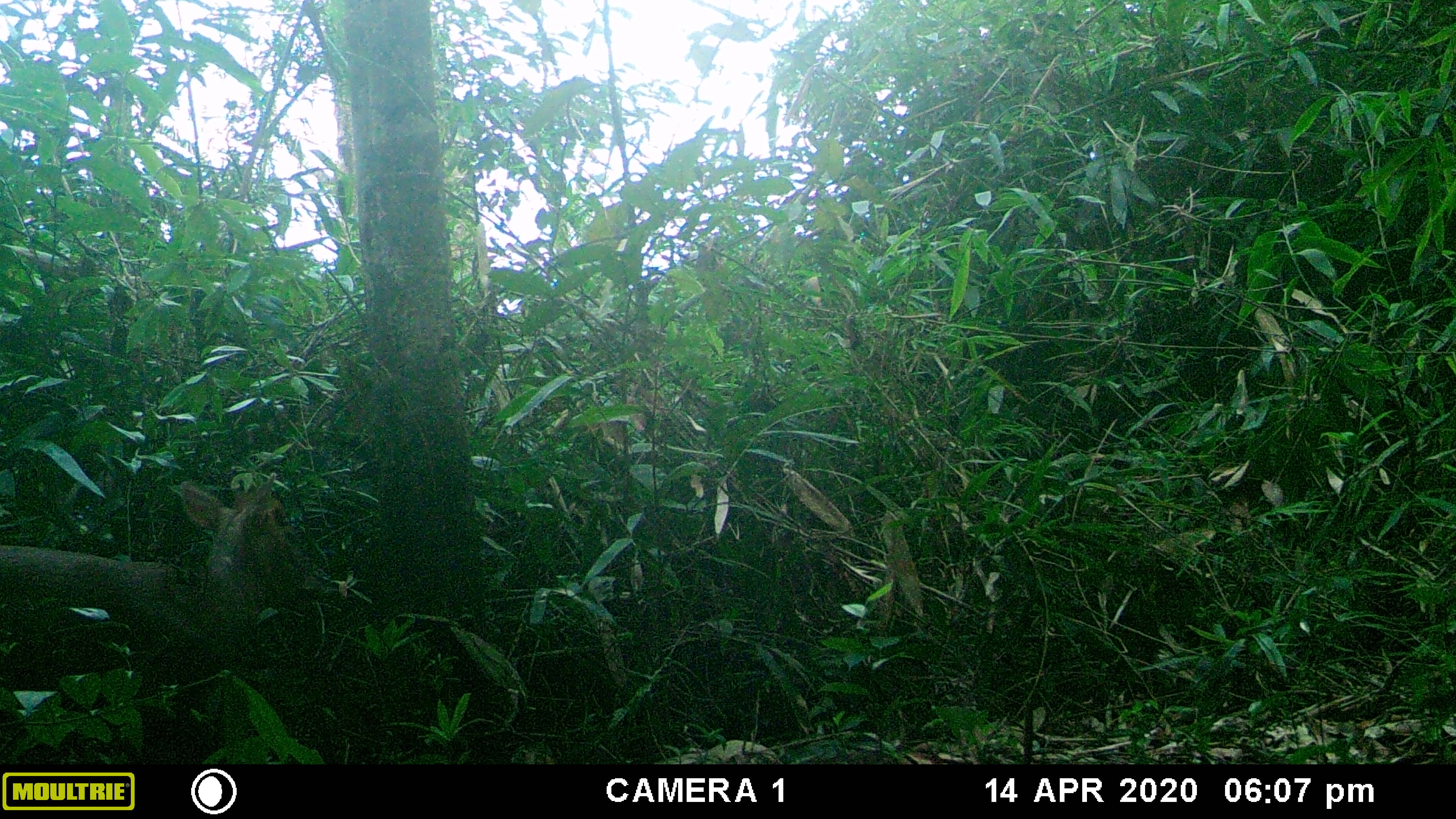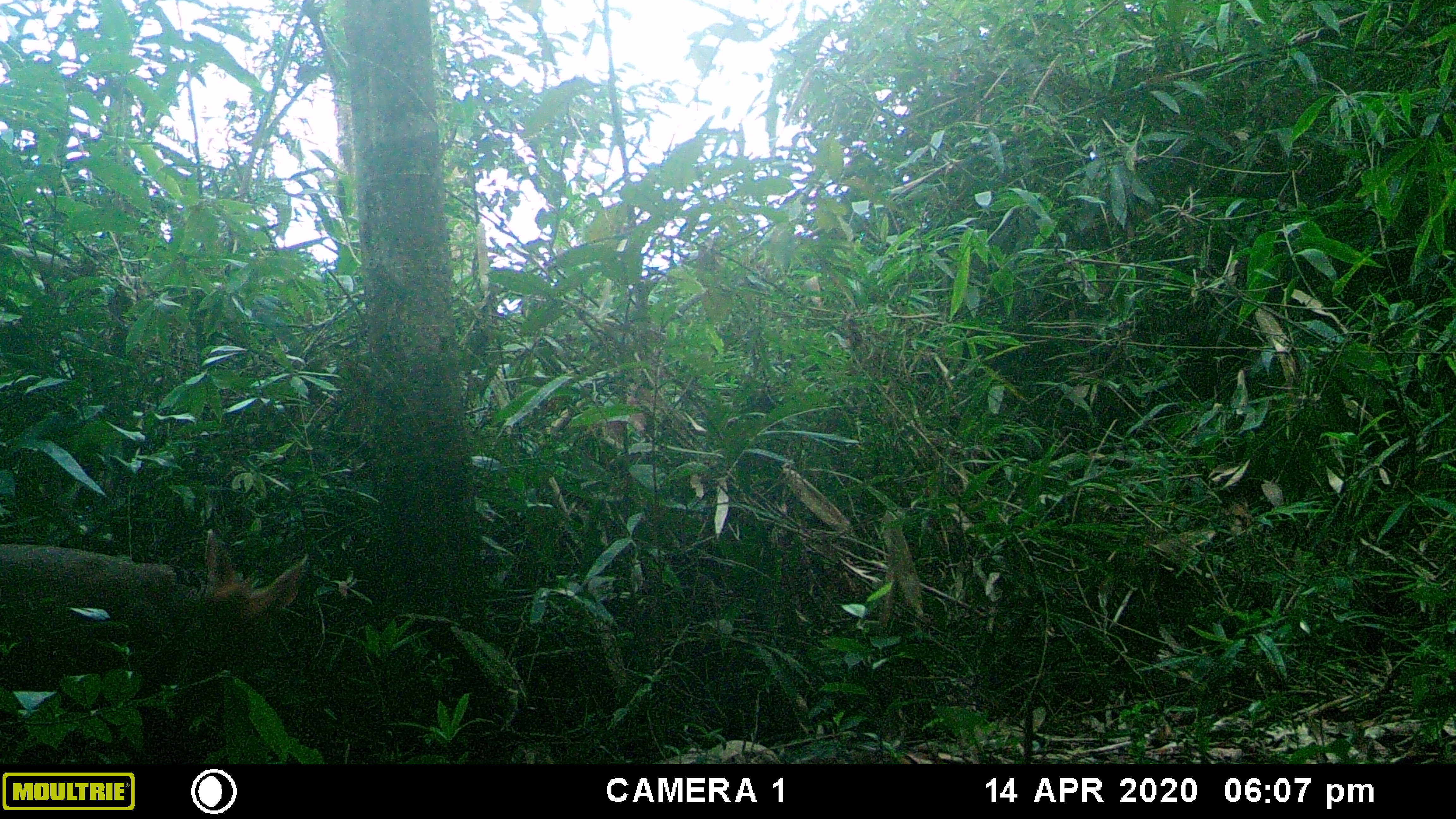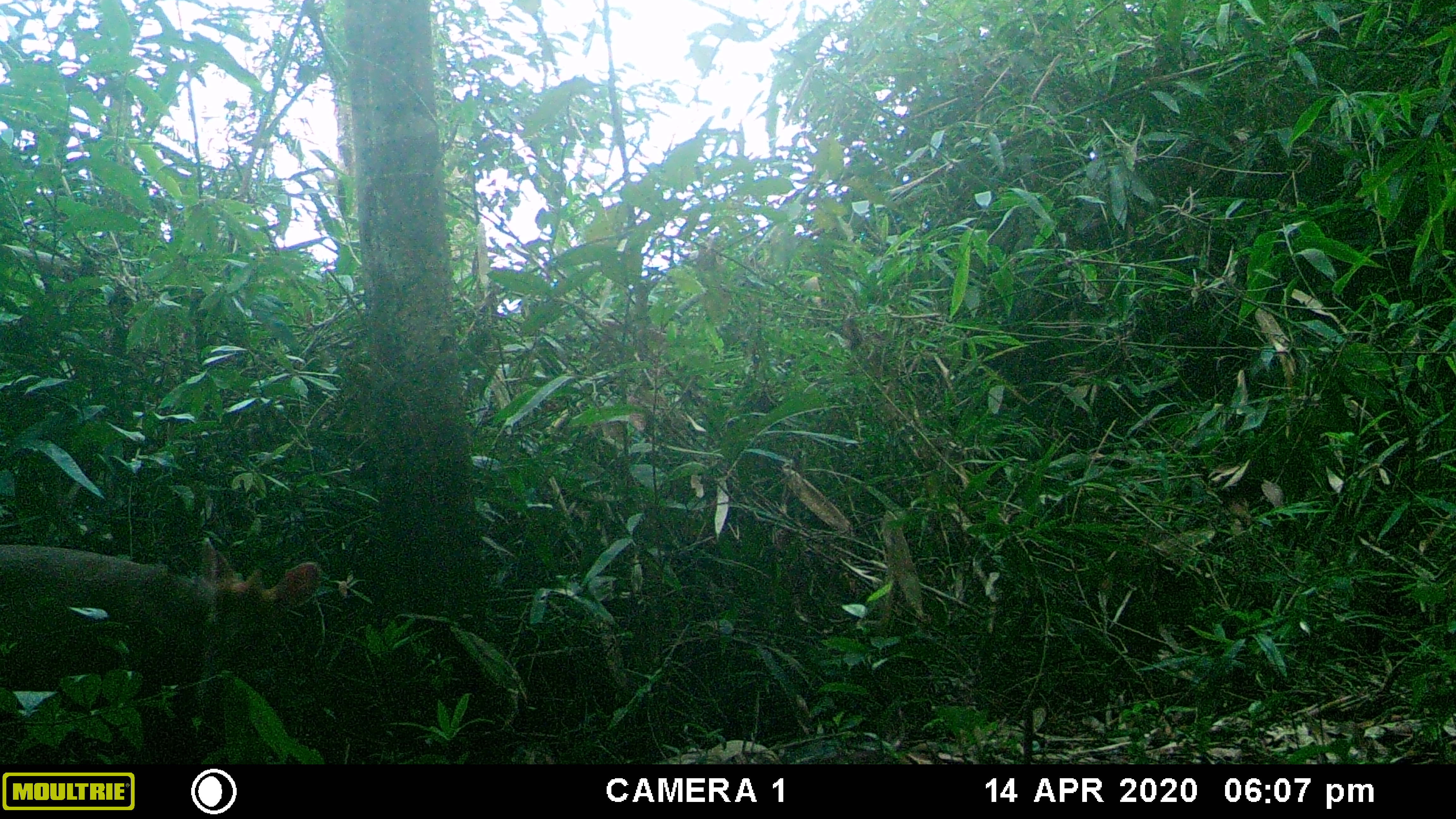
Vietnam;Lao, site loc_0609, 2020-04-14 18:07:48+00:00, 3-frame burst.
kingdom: Animalia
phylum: Chordata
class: Mammalia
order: Artiodactyla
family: Cervidae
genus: Muntiacus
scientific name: Muntiacus rooseveltorum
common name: roosevelt's muntjac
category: roosevelts muntjac group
Roosevelts muntjac group (roosevelt's muntjac) (Muntiacus rooseveltorum). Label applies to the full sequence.